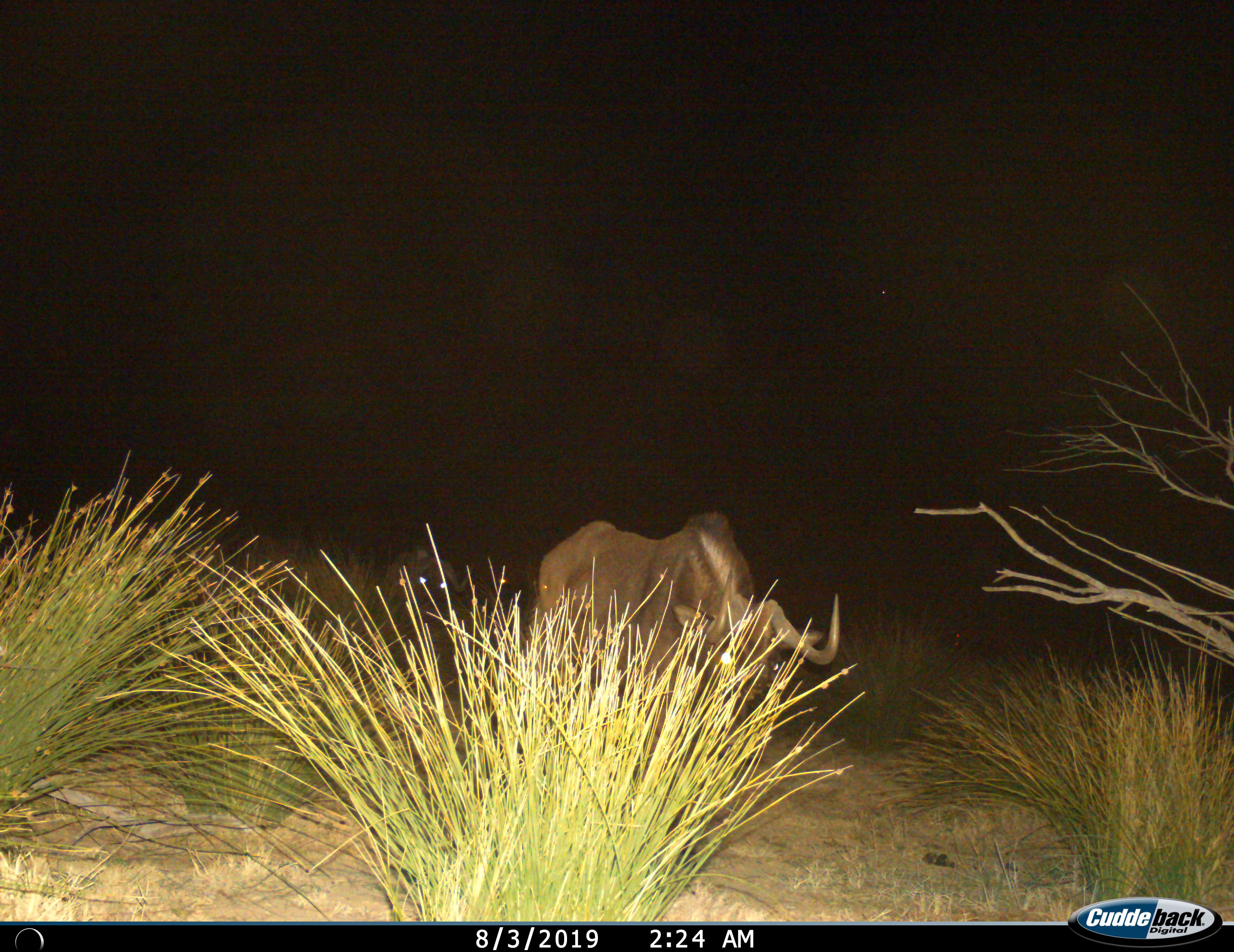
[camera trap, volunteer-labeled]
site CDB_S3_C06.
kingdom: Animalia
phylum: Chordata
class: Mammalia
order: Artiodactyla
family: Bovidae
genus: Connochaetes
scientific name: Connochaetes gnou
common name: black wildebeest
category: wildebeestblack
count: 1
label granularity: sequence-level